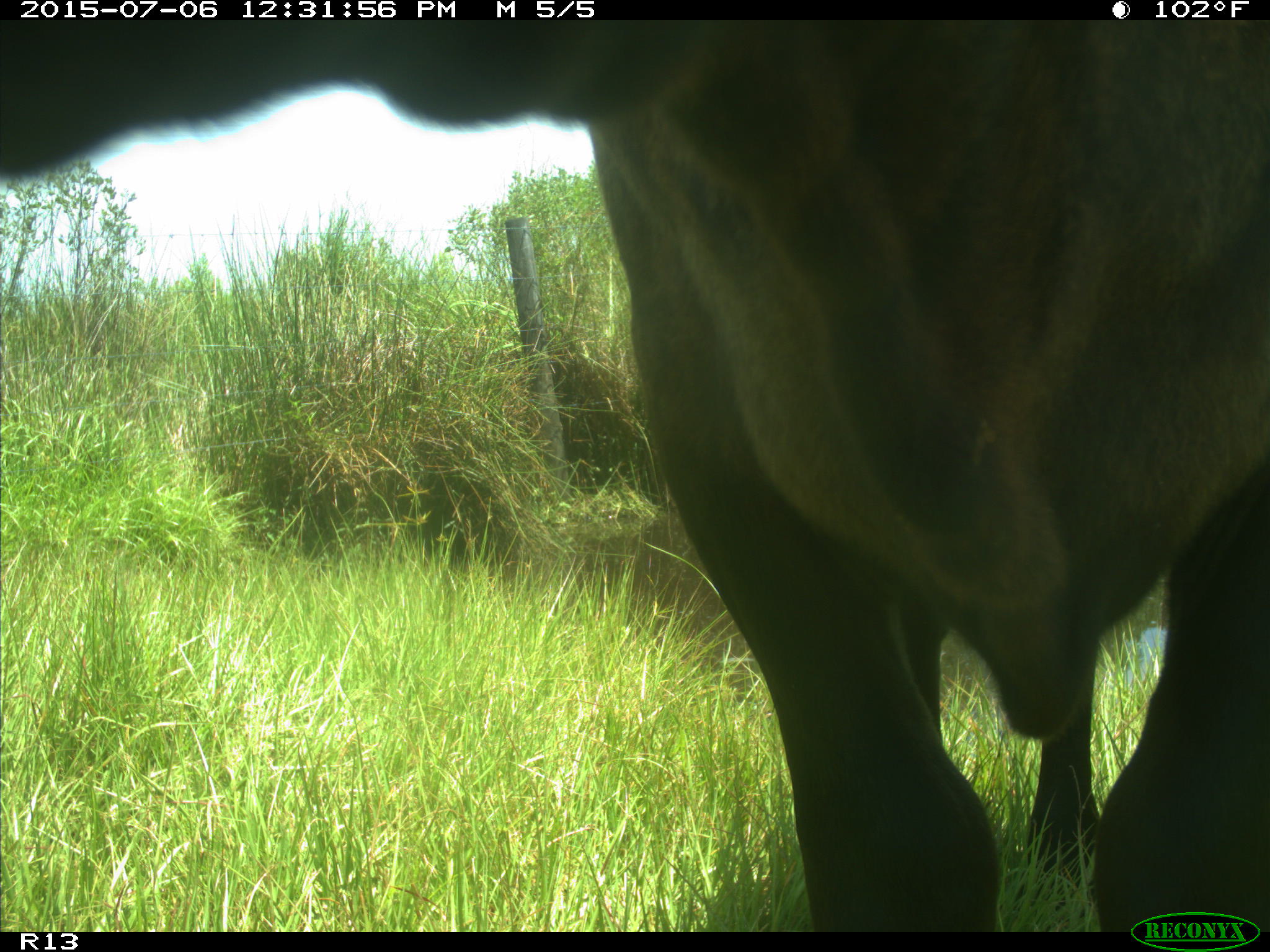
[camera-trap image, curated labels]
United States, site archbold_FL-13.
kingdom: Animalia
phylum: Chordata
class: Mammalia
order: Artiodactyla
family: Bovidae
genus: Bos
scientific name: Bos taurus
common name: domestic cow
Bos taurus (domestic cow).